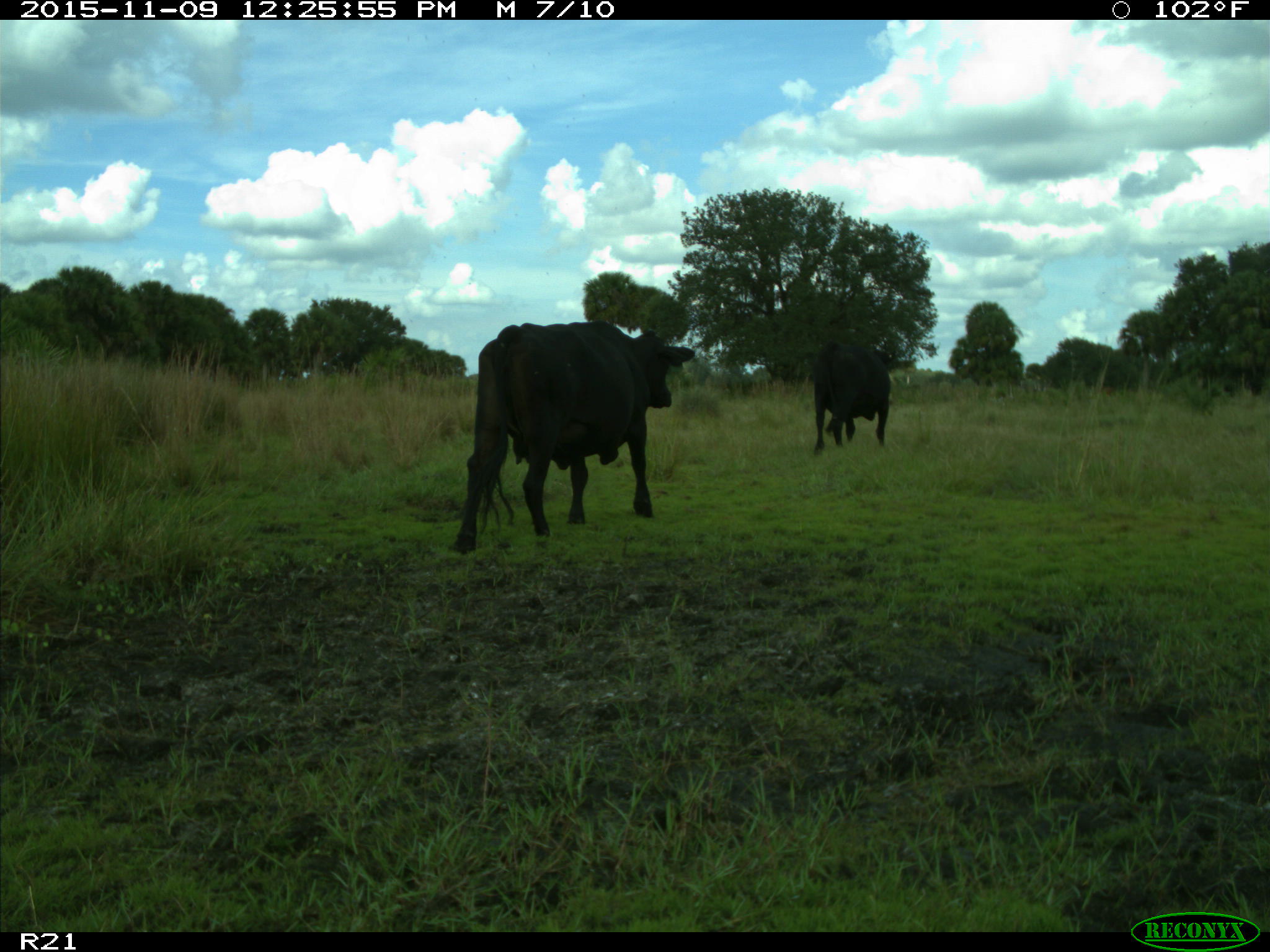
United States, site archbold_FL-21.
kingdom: Animalia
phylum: Chordata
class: Mammalia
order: Artiodactyla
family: Bovidae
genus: Bos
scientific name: Bos taurus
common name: domestic cow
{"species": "Bos taurus (domestic cow)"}